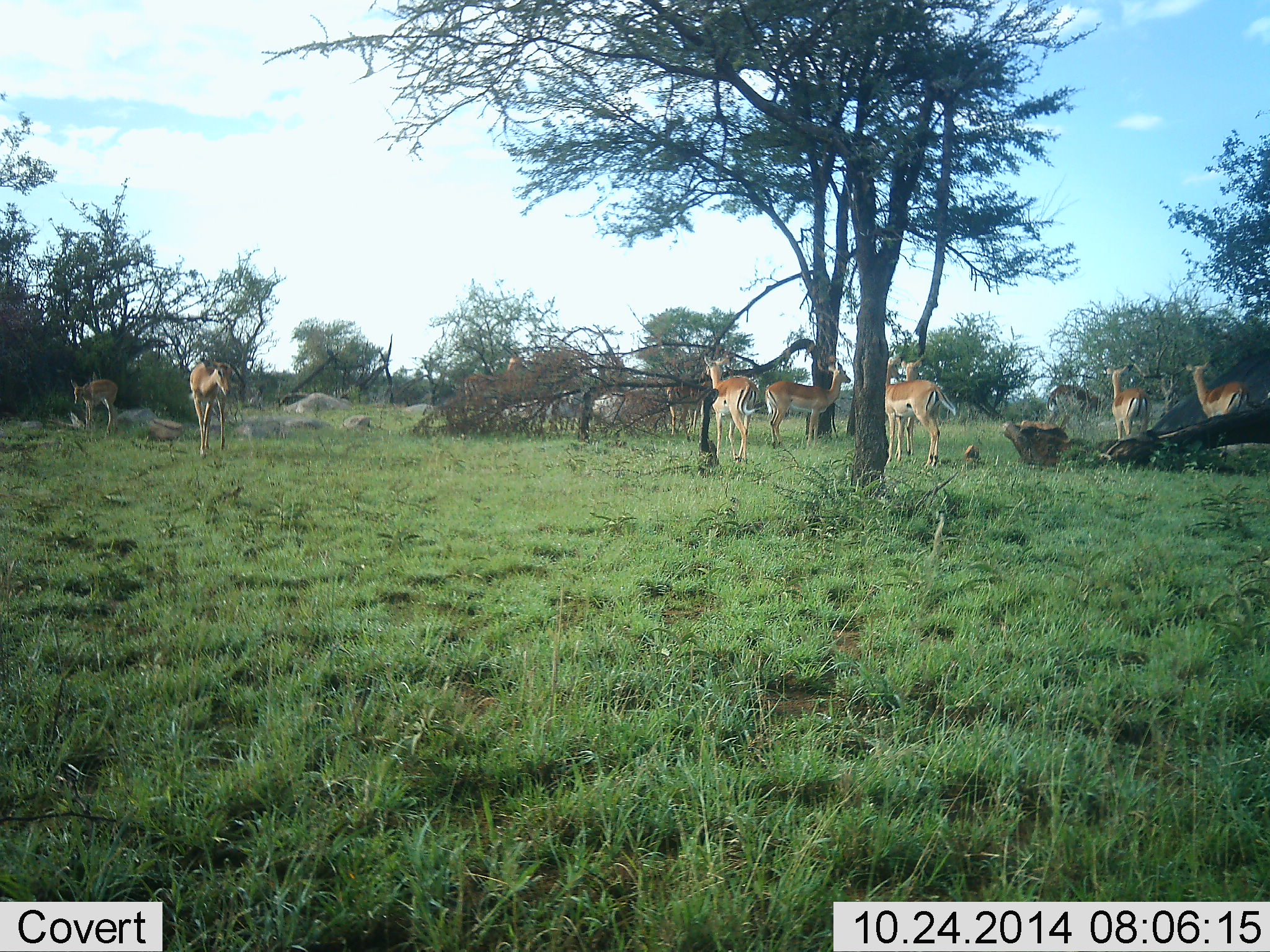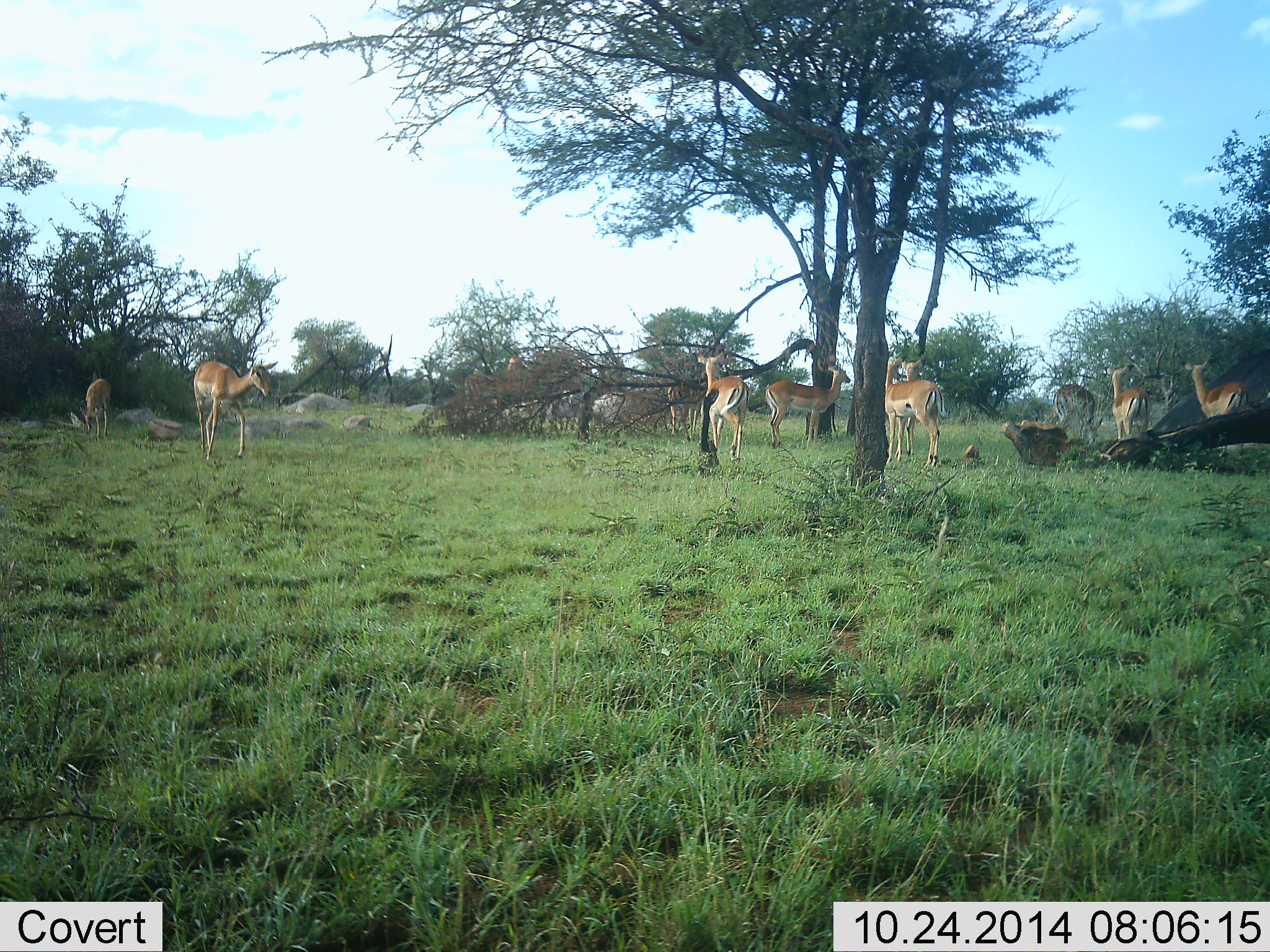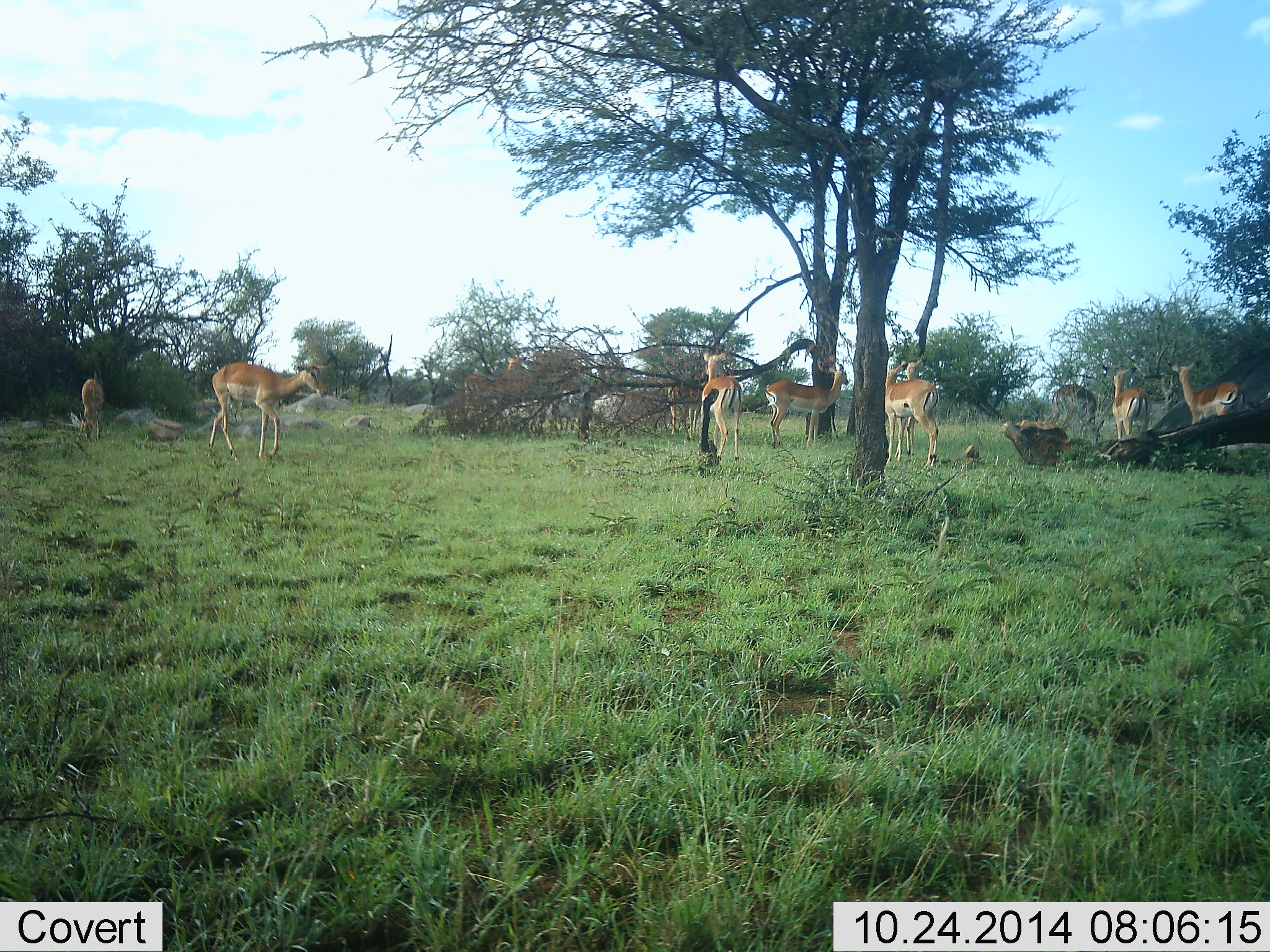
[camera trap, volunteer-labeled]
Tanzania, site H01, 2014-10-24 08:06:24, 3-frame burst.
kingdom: Animalia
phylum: Chordata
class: Mammalia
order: Artiodactyla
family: Bovidae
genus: Nanger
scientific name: Nanger granti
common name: grant's gazelle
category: gazellegrants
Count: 8.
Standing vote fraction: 70%.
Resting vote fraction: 0%.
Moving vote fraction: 40%.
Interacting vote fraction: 0%.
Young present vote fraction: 0%.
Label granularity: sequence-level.